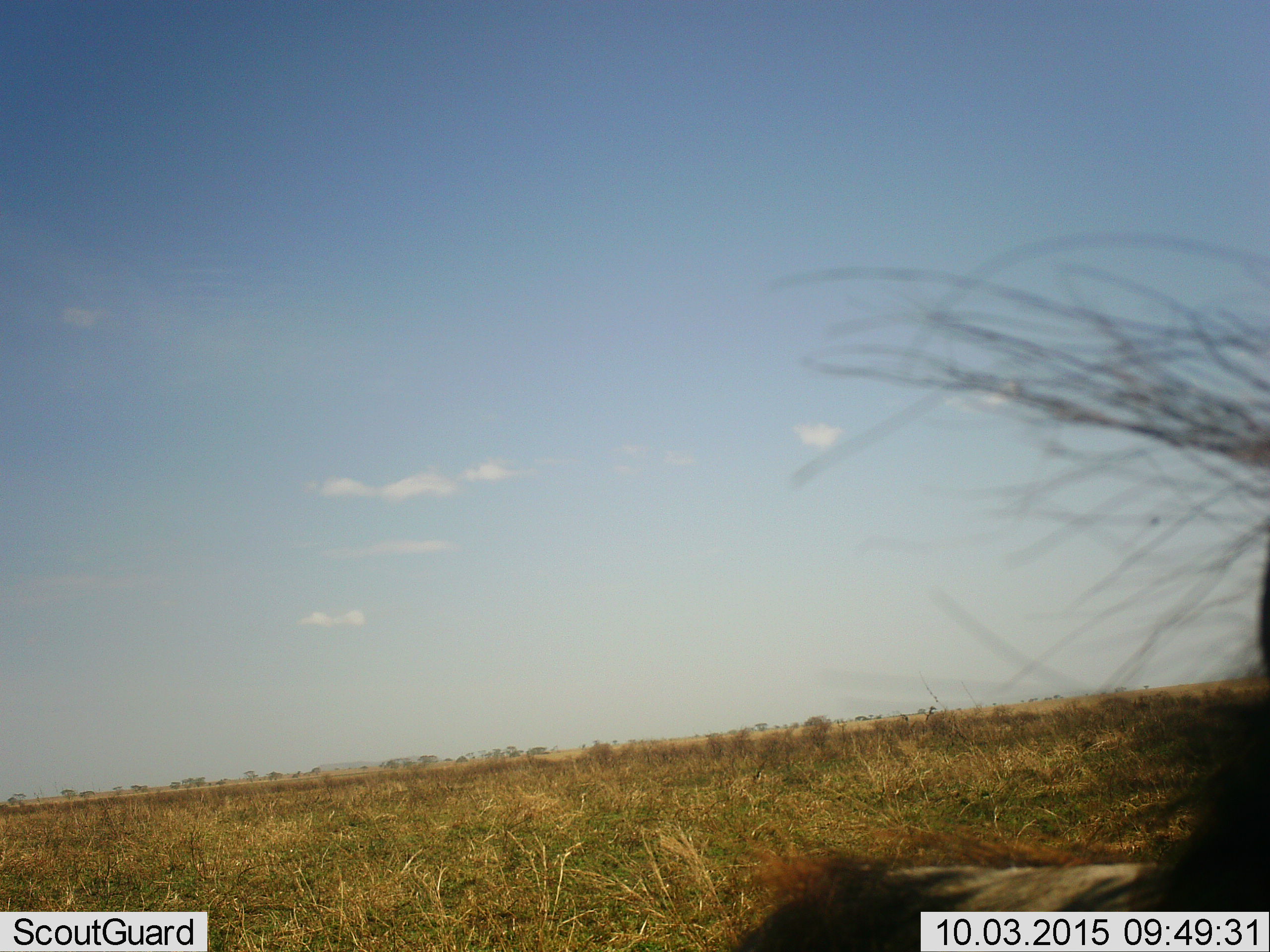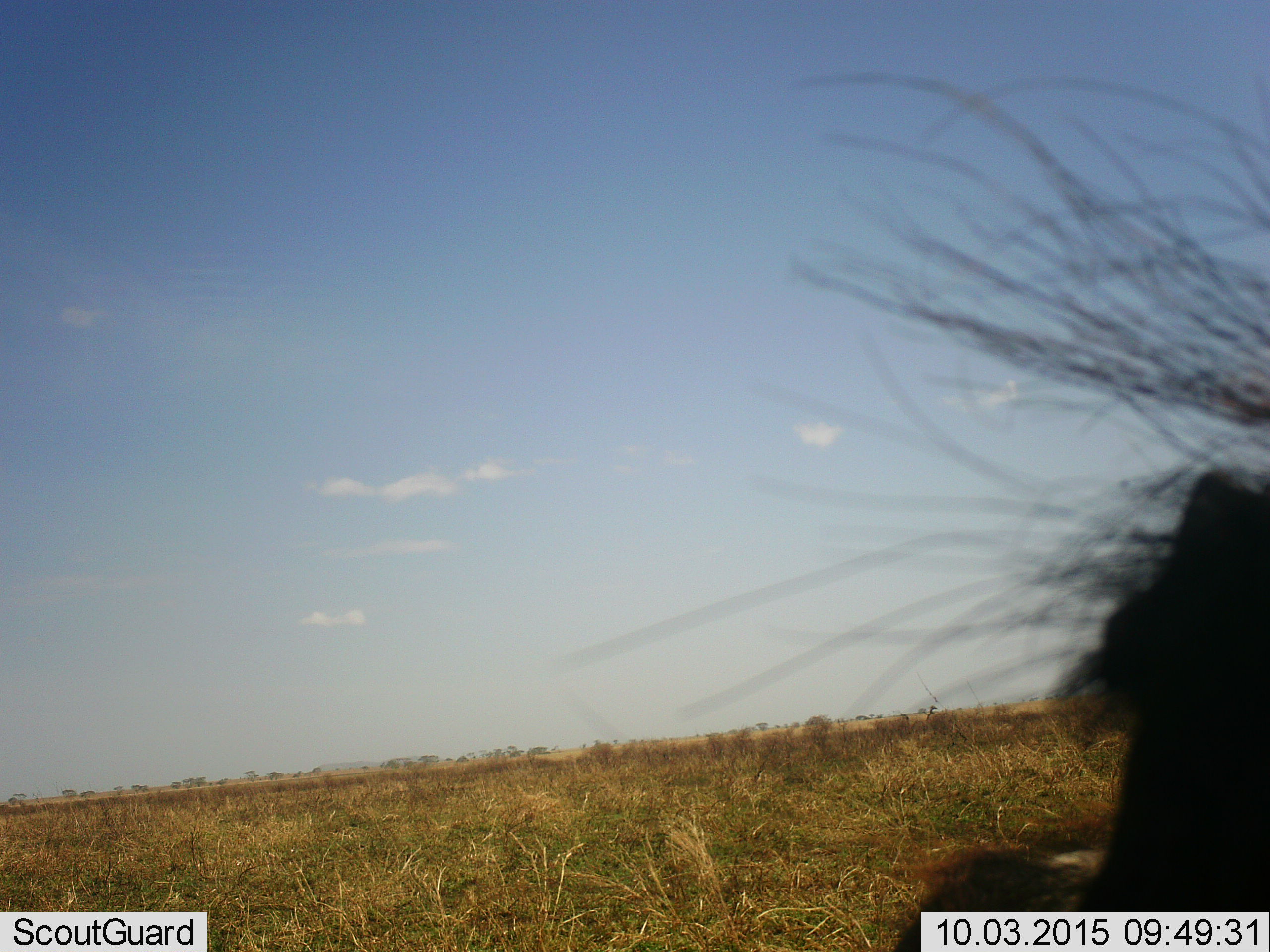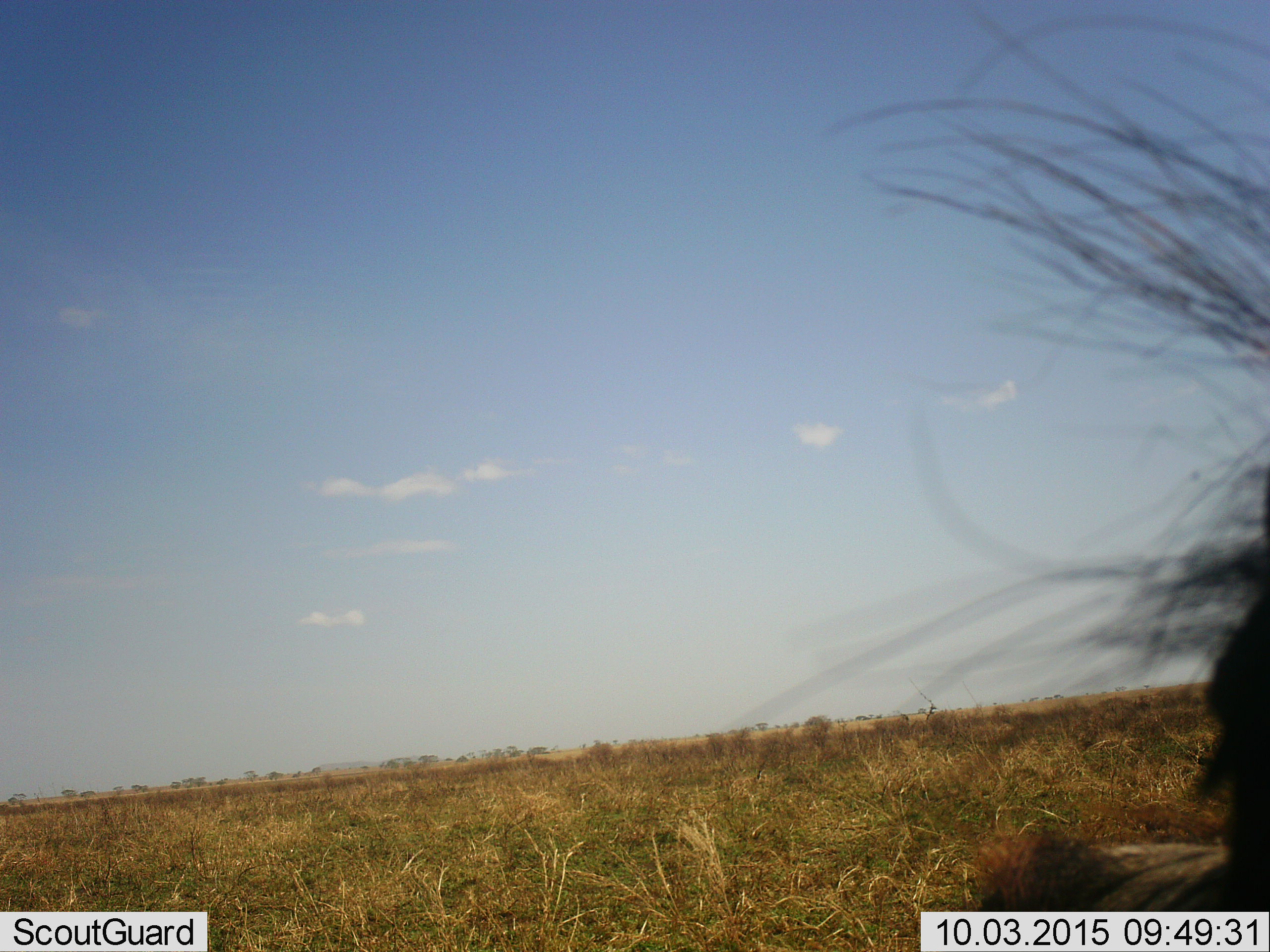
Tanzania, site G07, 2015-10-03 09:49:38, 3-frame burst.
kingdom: Animalia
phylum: Chordata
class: Mammalia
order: Artiodactyla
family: Suidae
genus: Phacochoerus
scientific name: Phacochoerus africanus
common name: warthog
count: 1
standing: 67%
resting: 0%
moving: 33%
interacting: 0%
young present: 0%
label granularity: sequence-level